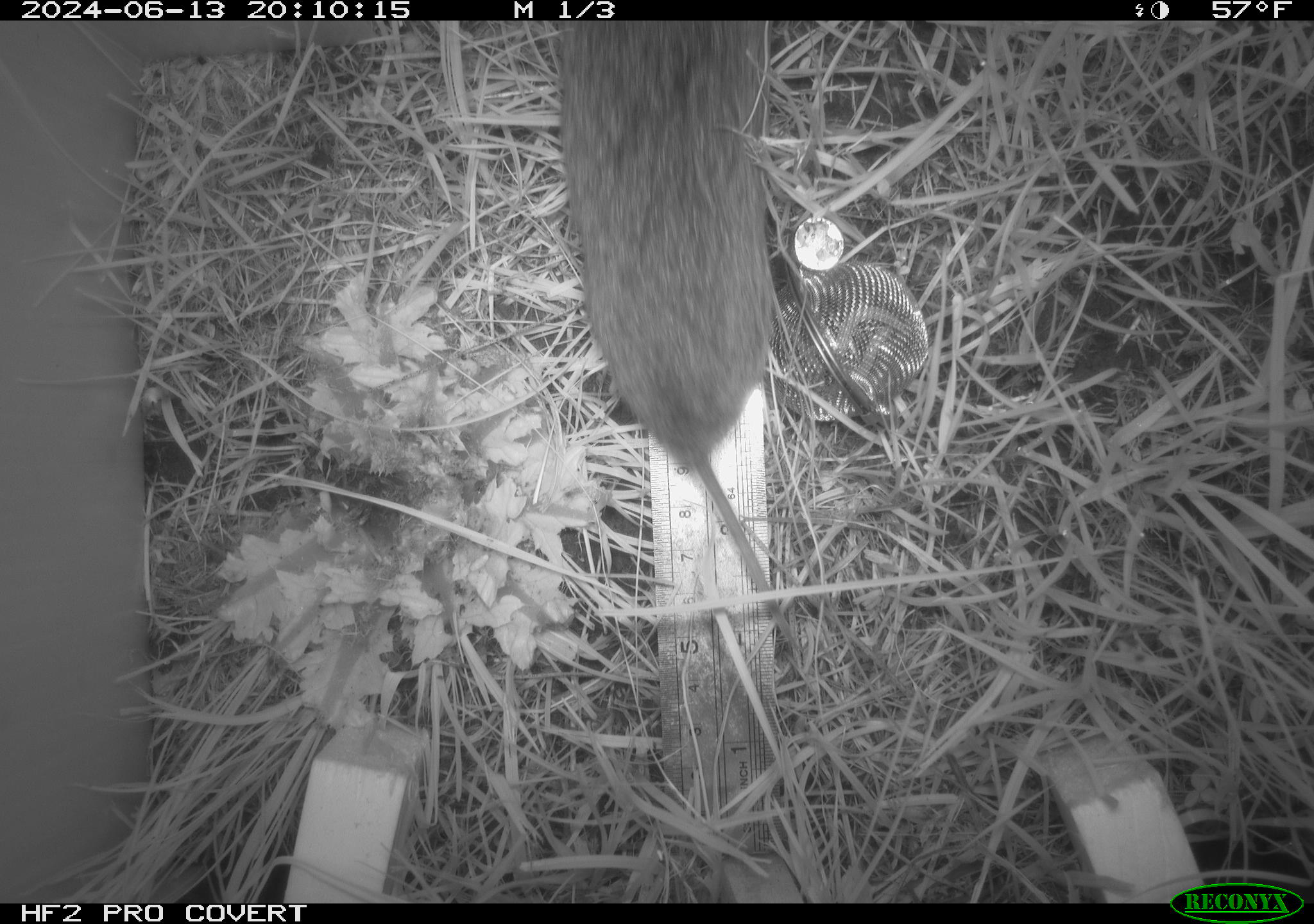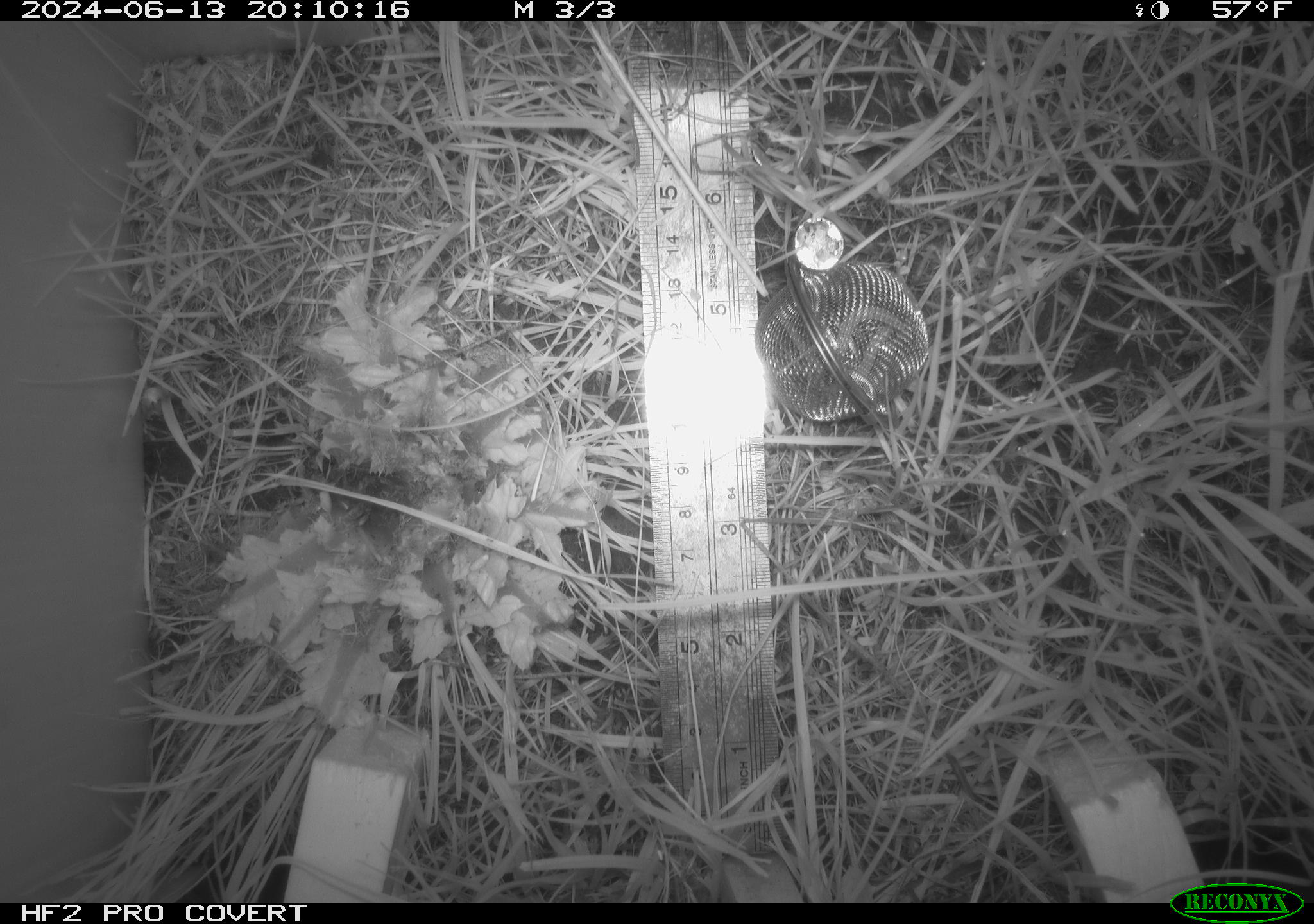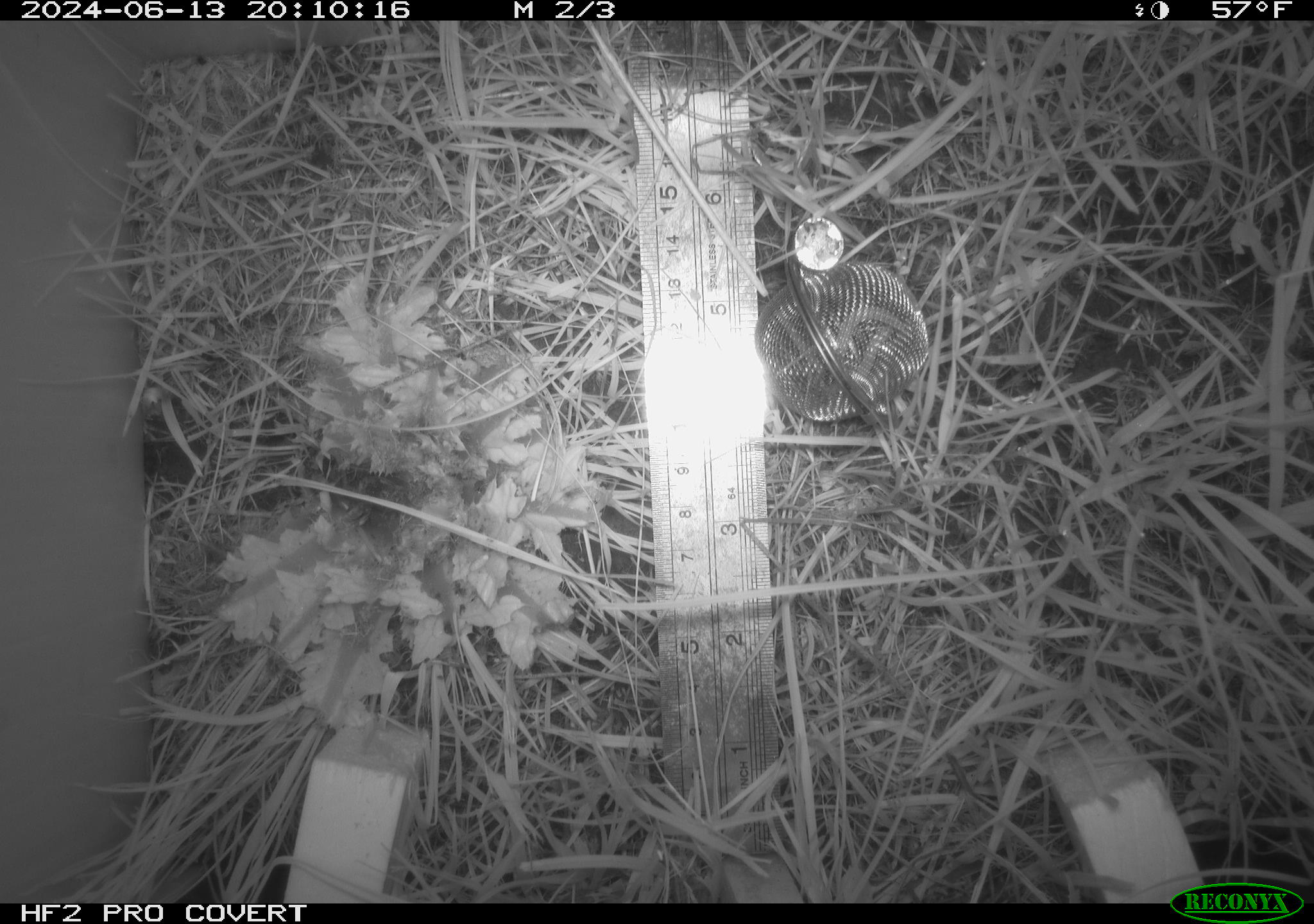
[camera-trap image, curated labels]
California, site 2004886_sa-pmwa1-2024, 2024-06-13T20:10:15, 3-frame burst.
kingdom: Animalia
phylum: Chordata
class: Mammalia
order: Rodentia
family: Cricetidae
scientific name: Arvicolinae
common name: voles, lemmings, and muskrats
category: arvicolinae subfamily